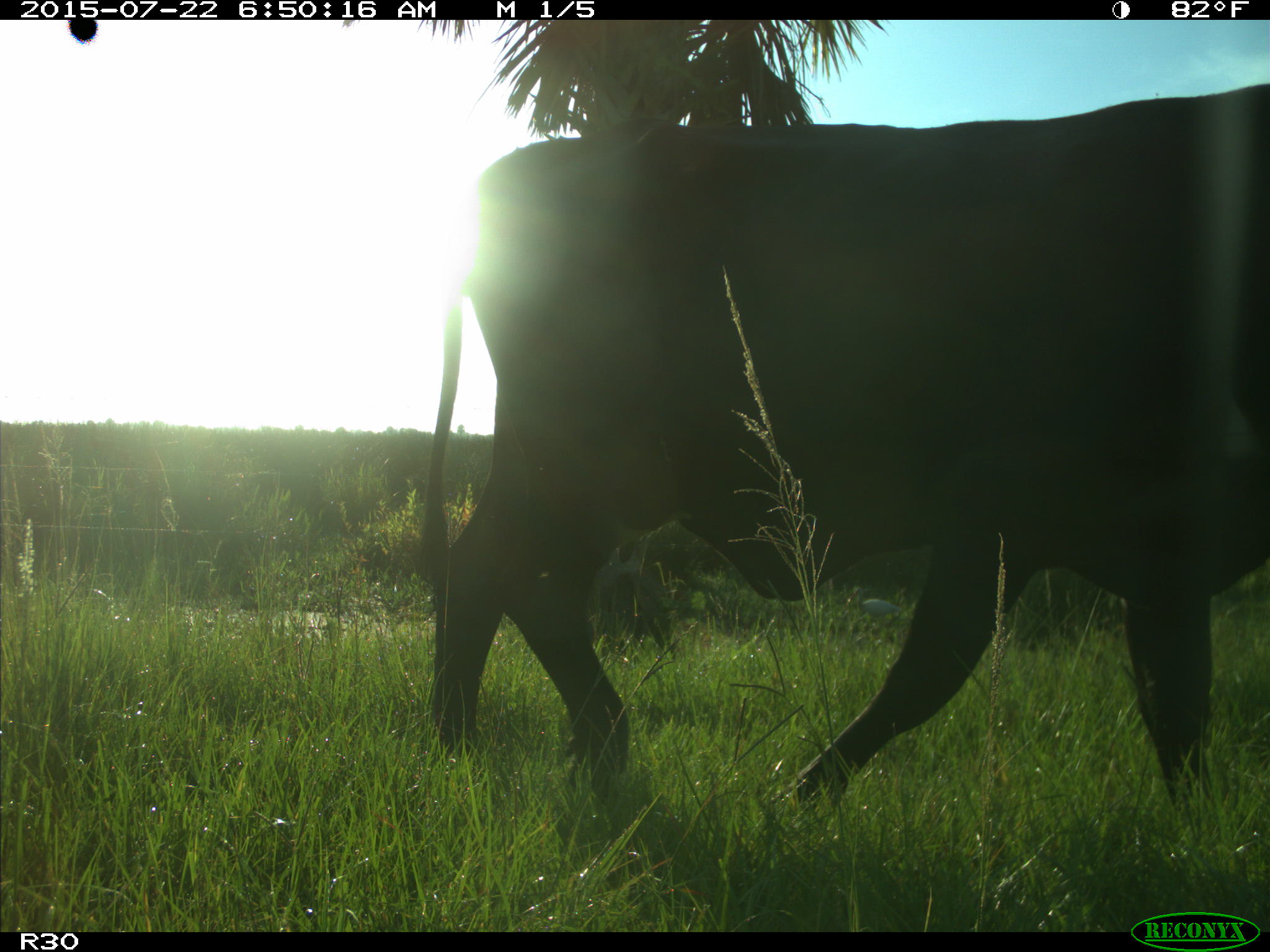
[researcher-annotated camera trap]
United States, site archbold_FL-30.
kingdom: Animalia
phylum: Chordata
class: Mammalia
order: Artiodactyla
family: Bovidae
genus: Bos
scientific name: Bos taurus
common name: domestic cow